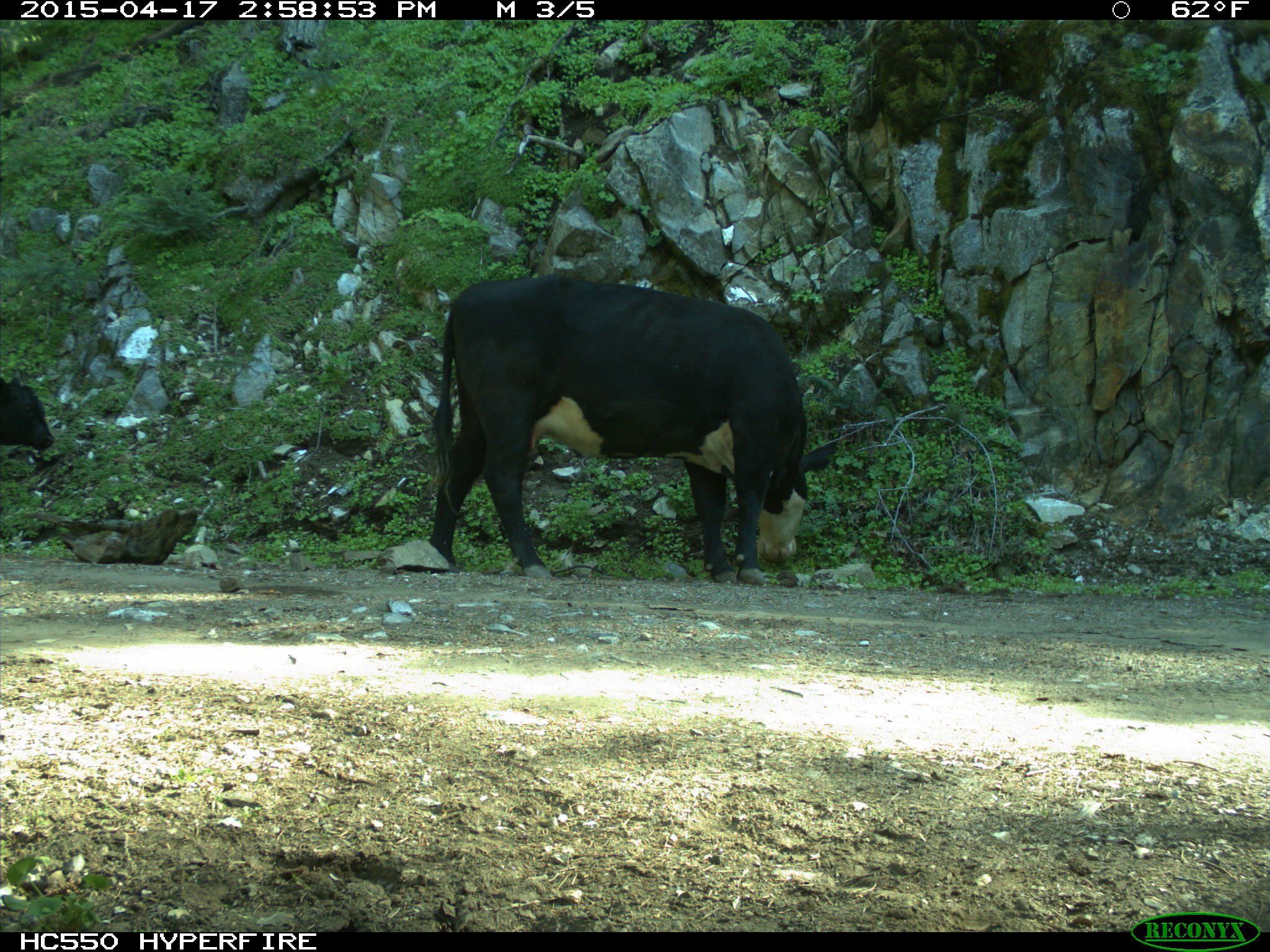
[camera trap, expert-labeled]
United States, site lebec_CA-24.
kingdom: Animalia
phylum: Chordata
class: Mammalia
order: Artiodactyla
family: Bovidae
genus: Bos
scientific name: Bos taurus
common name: domestic cow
Bos taurus (domestic cow).